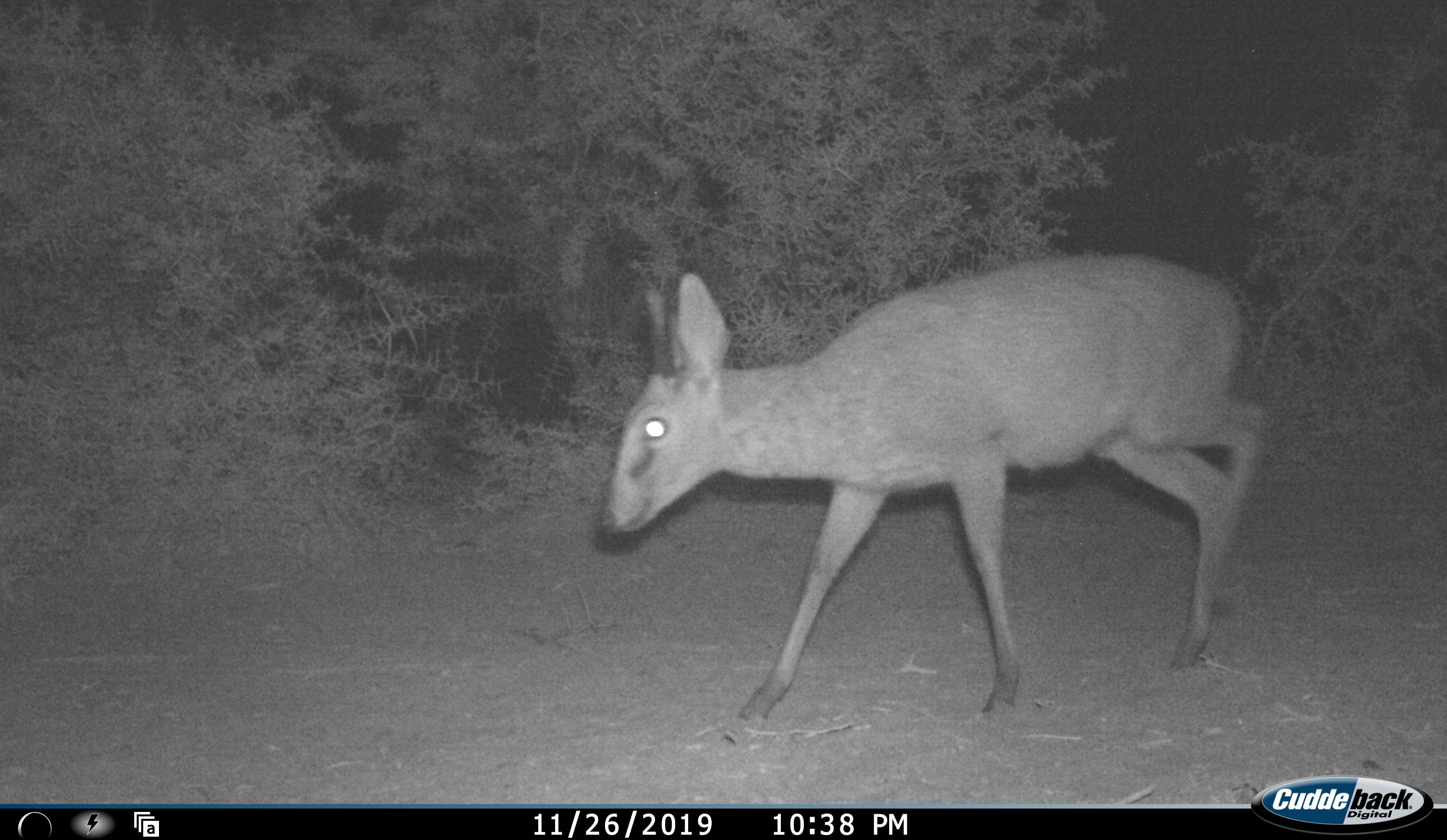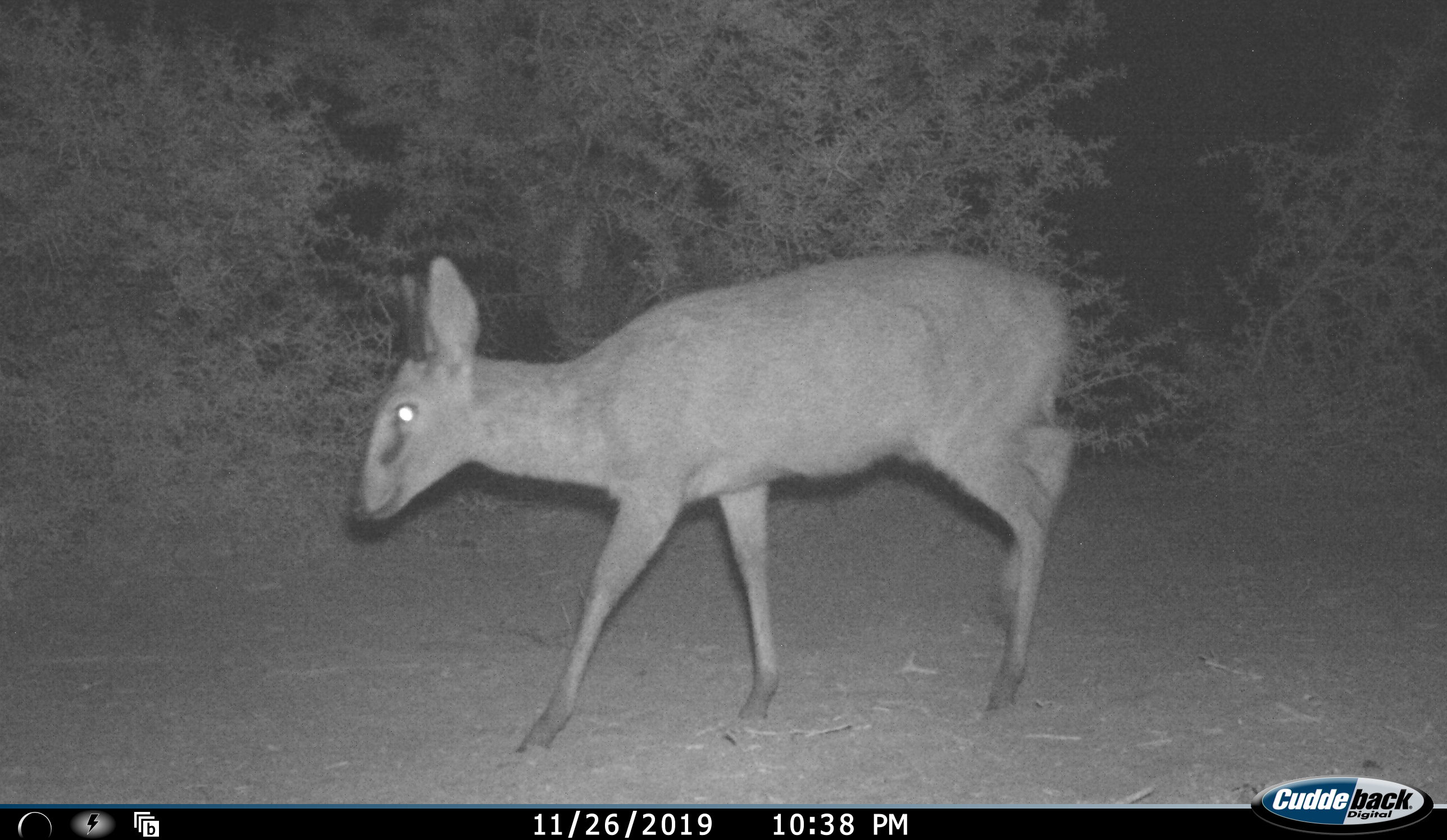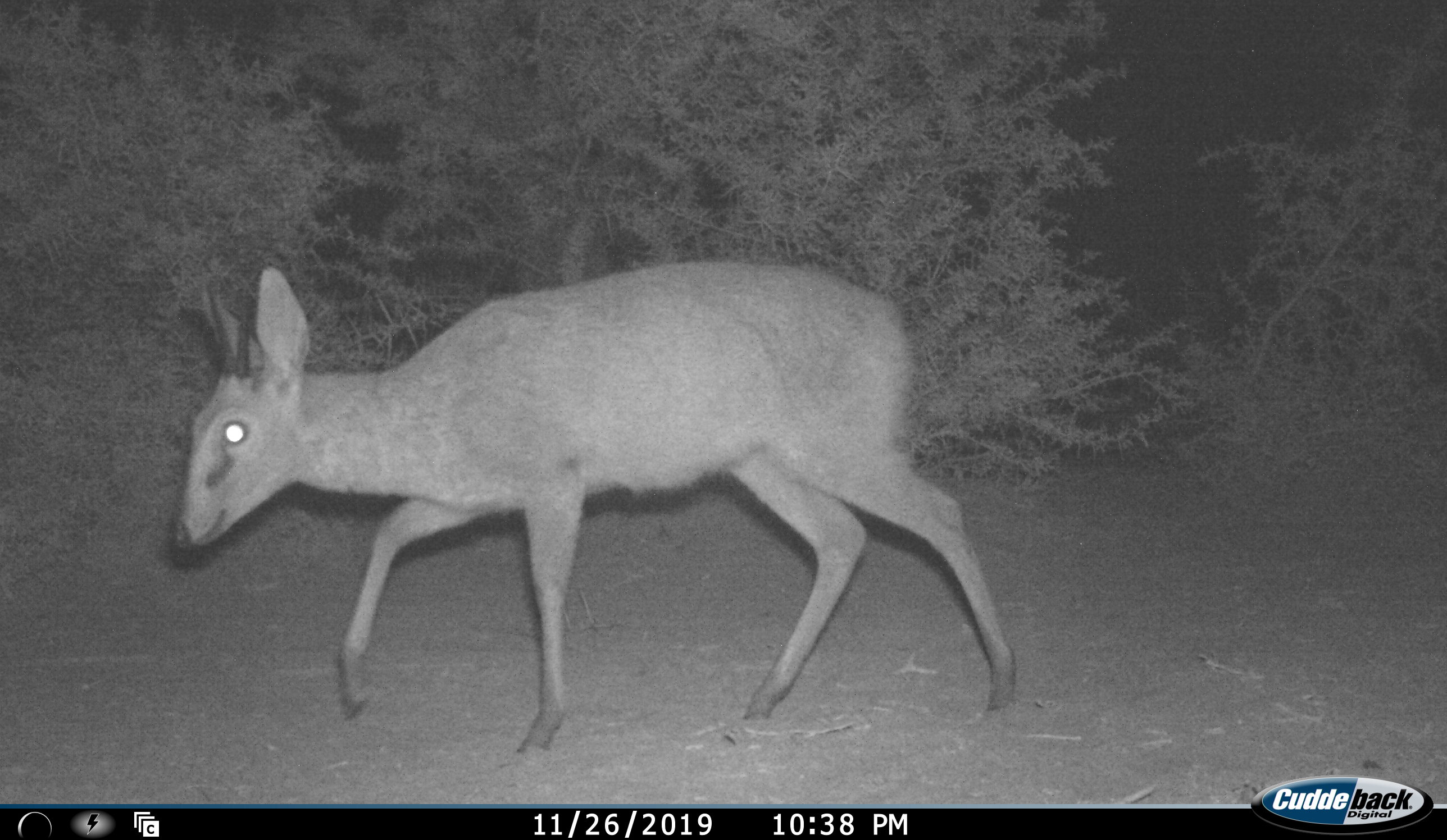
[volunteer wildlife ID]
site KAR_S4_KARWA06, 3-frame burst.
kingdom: Animalia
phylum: Chordata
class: Mammalia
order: Artiodactyla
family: Bovidae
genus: Sylvicapra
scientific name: Sylvicapra grimmia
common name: common duiker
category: duikercommongrey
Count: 1.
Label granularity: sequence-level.